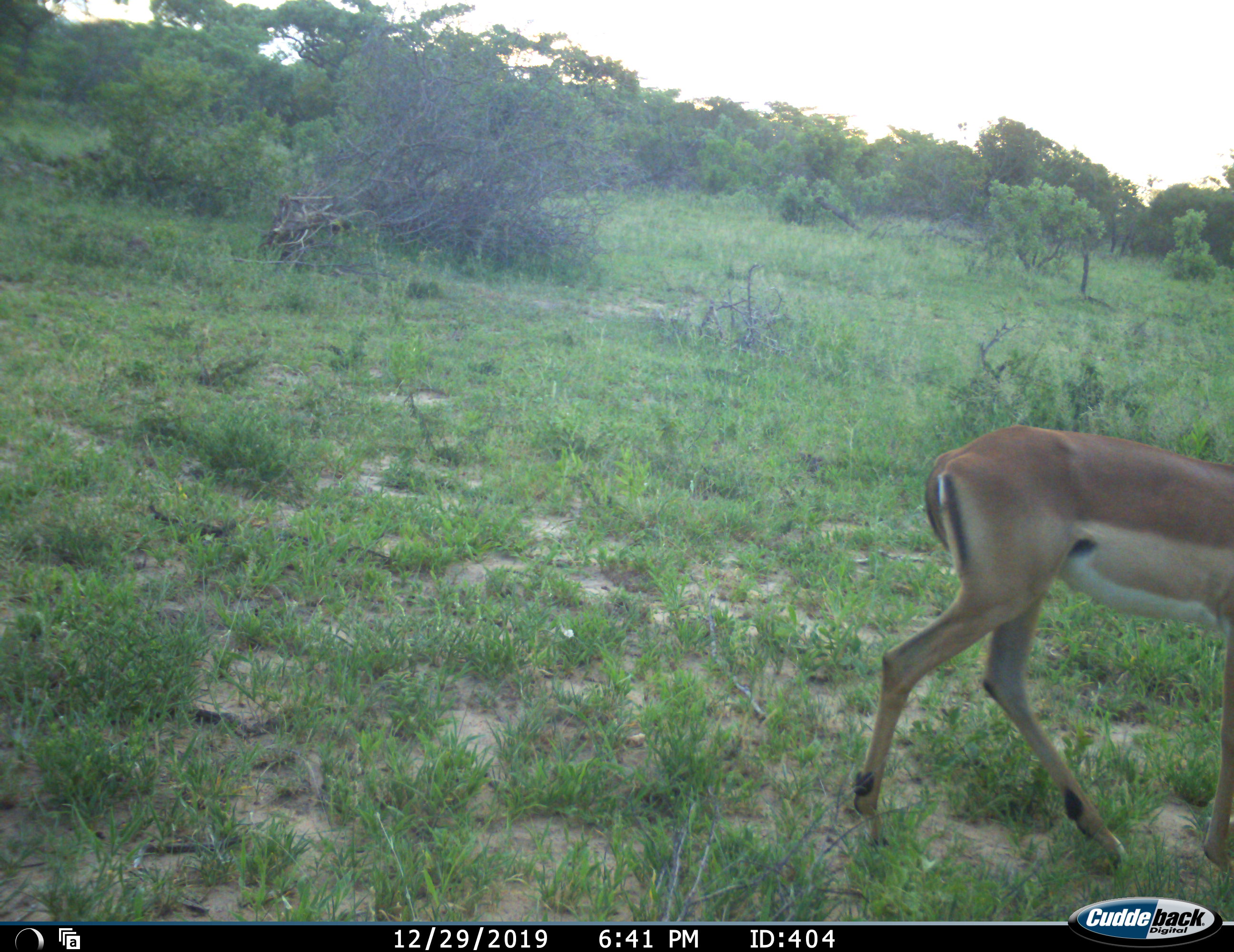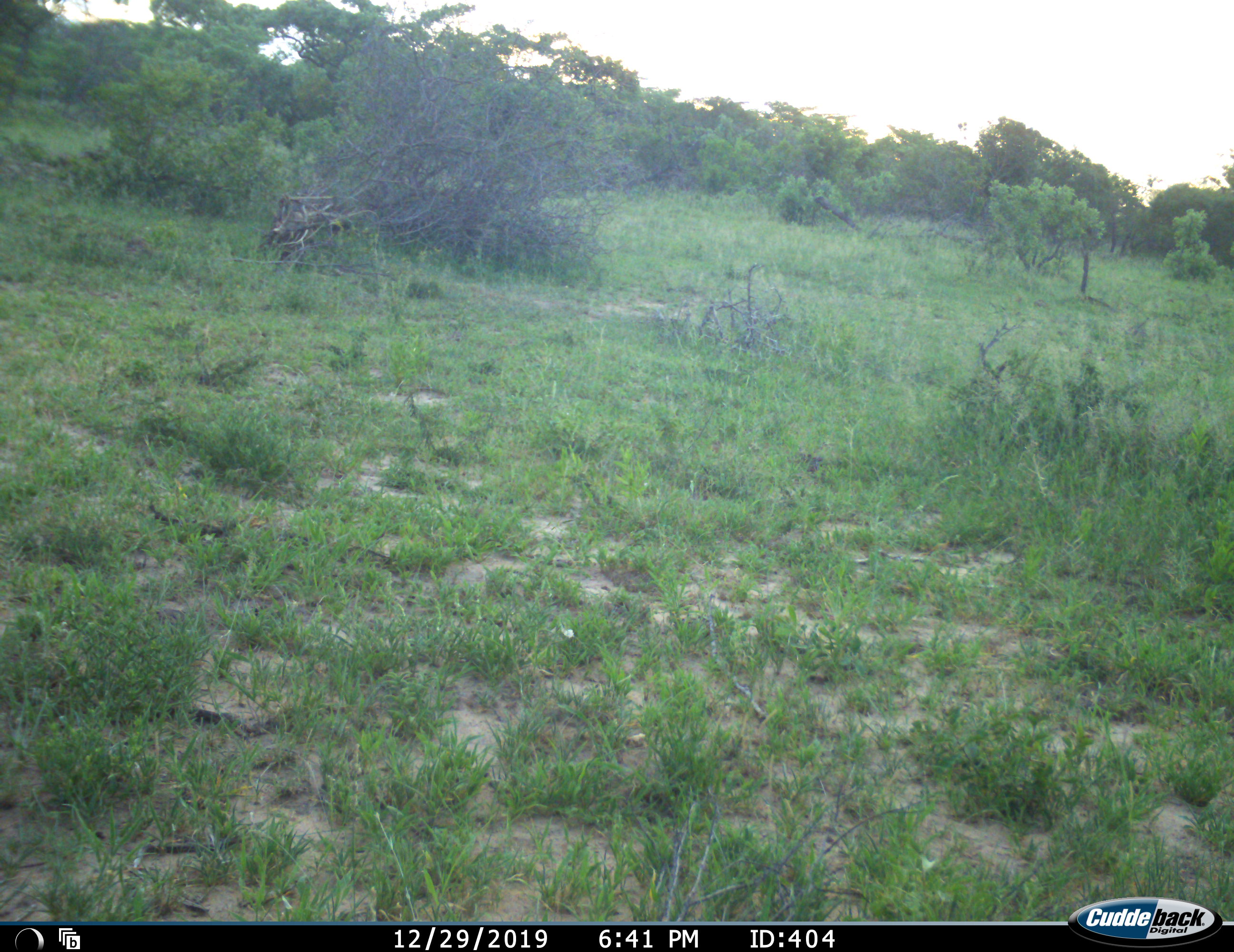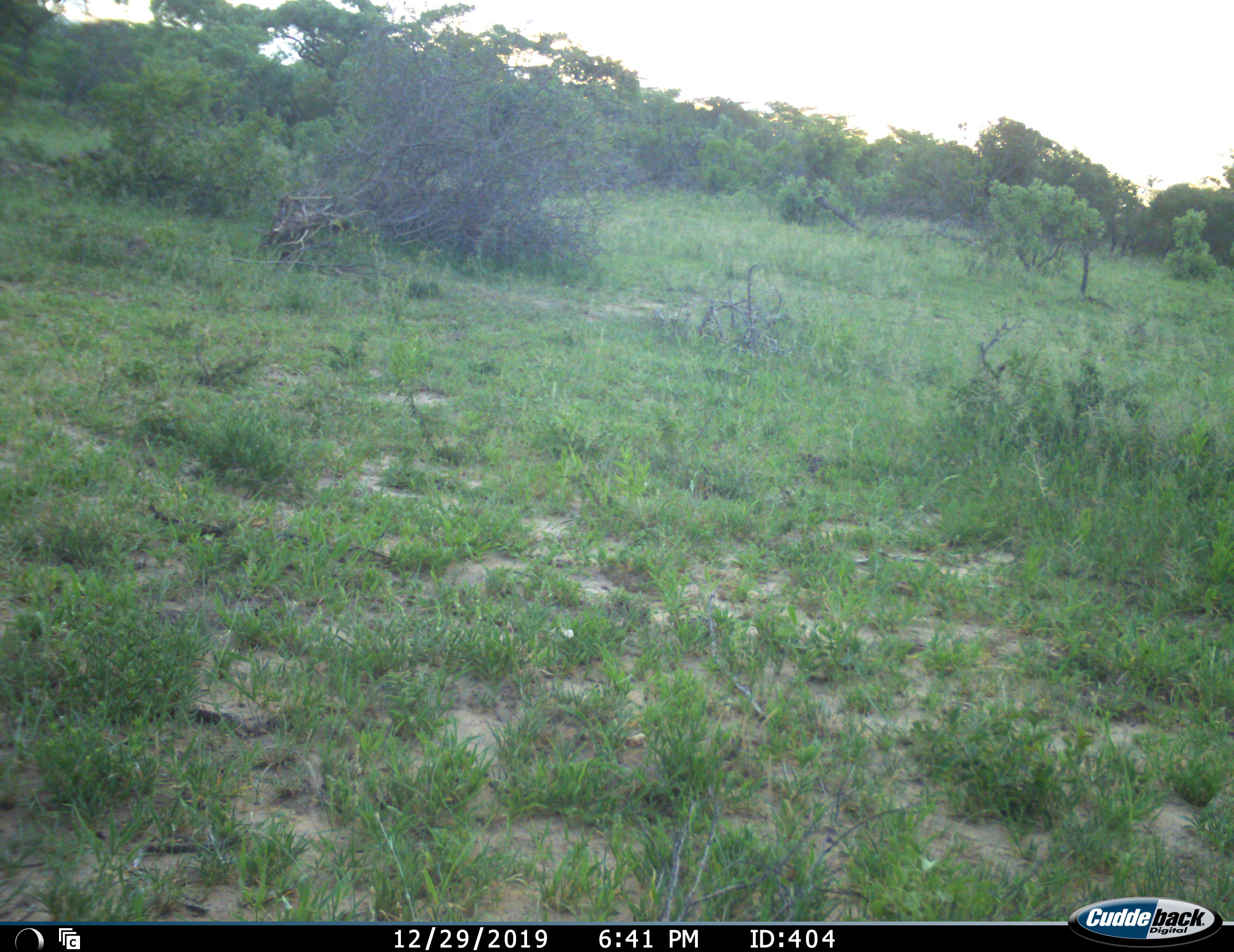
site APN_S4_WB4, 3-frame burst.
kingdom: Animalia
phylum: Chordata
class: Mammalia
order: Artiodactyla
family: Bovidae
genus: Aepyceros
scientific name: Aepyceros melampus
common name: impala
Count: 1.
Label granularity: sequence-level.